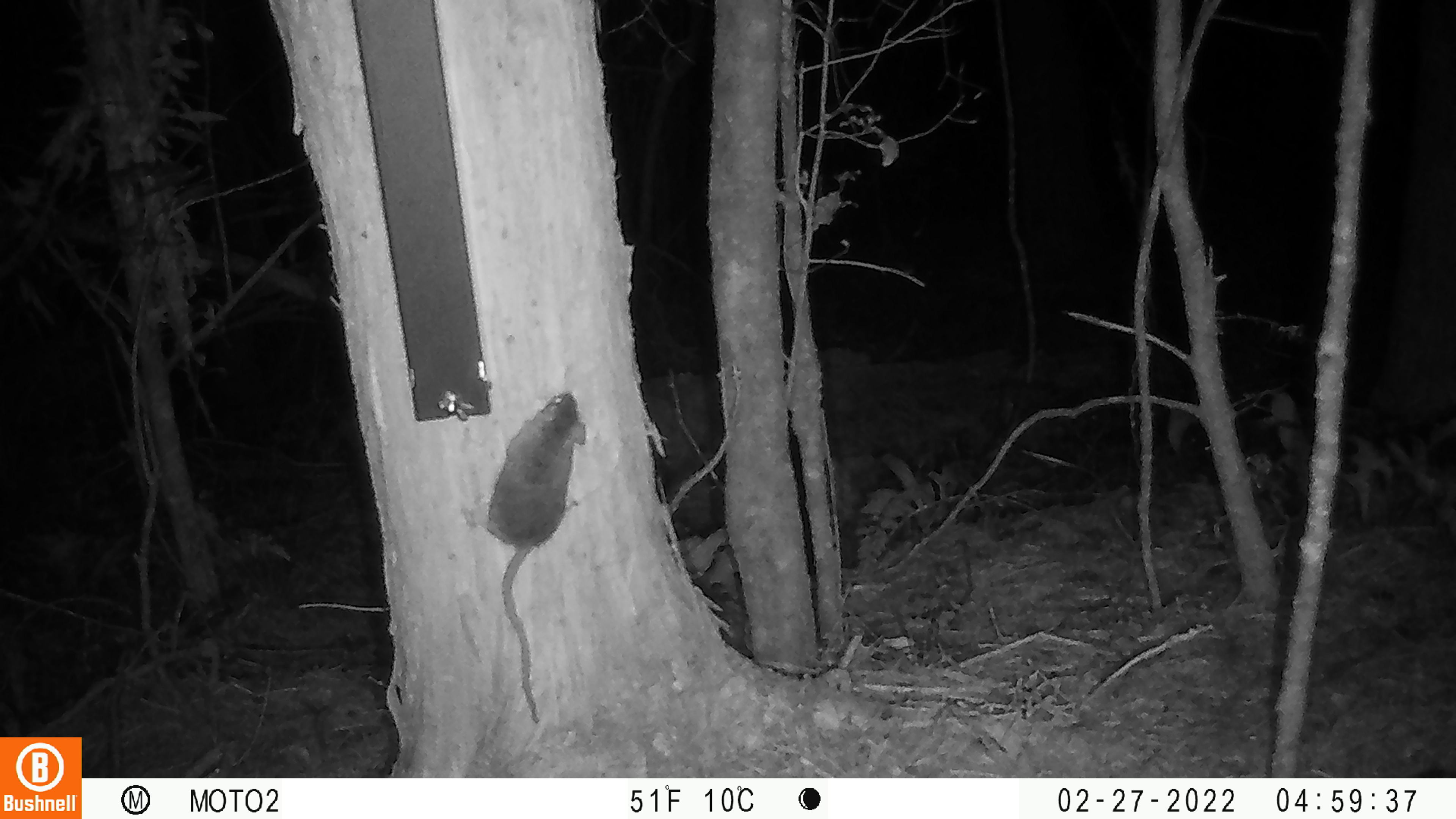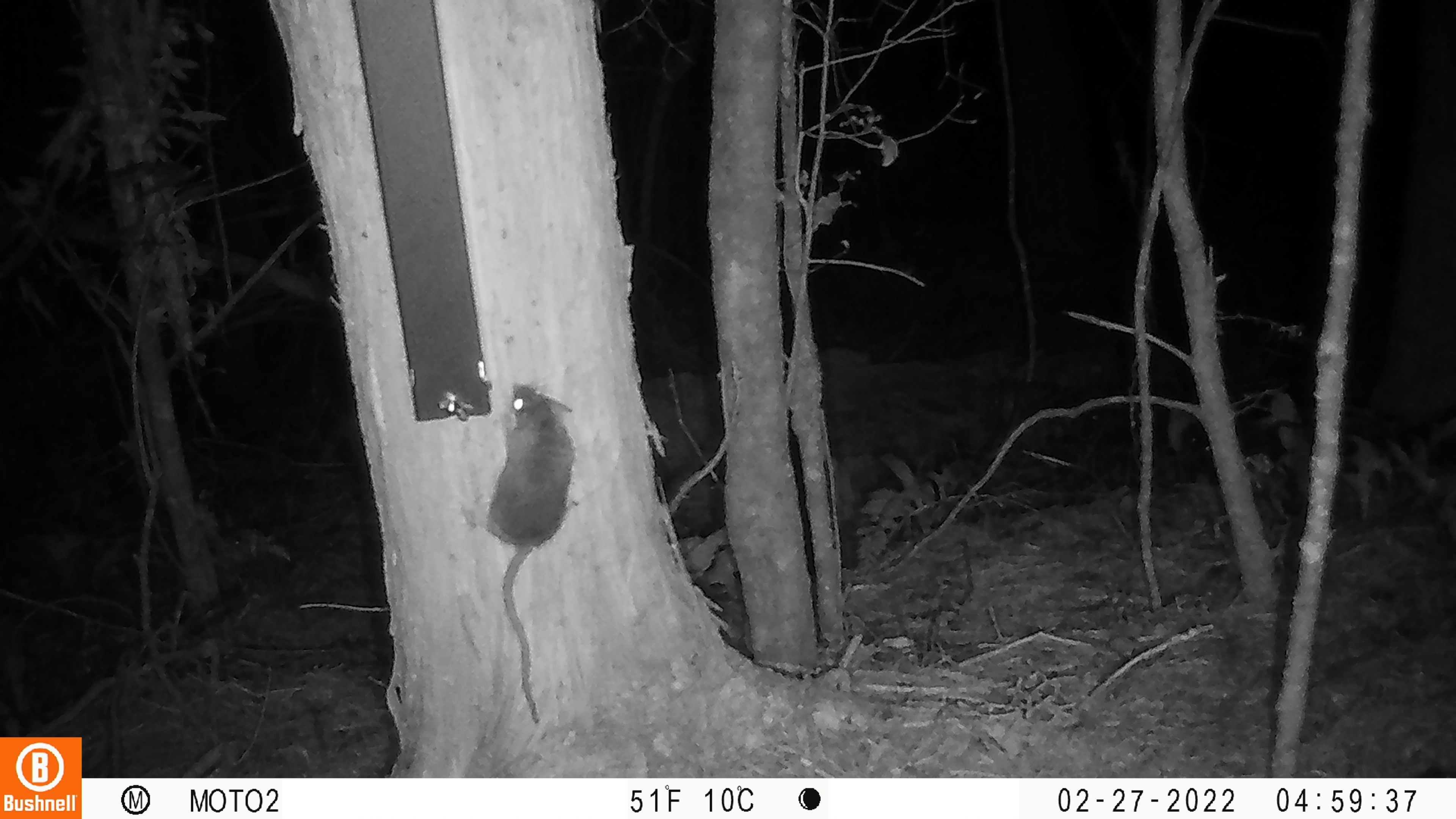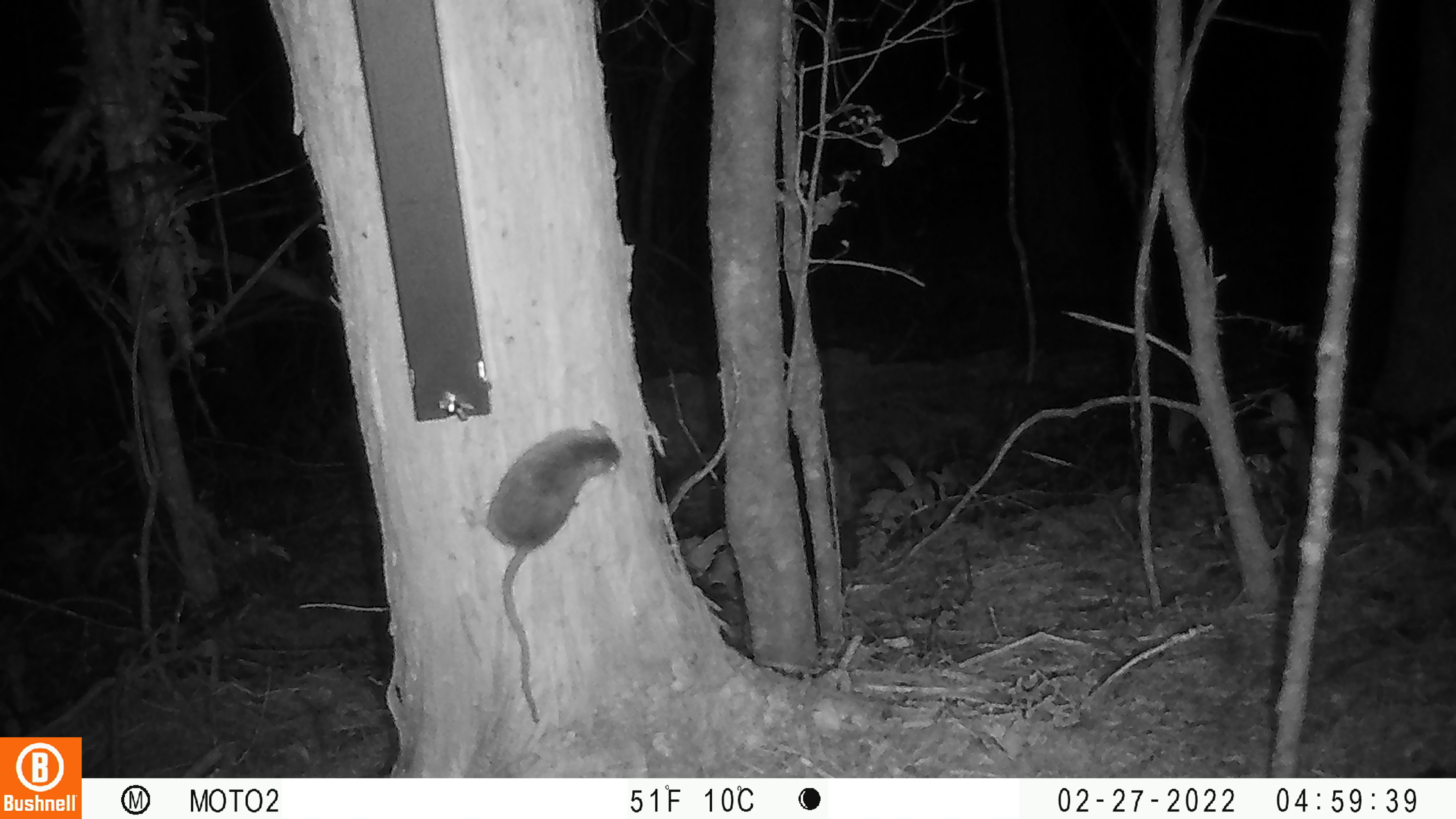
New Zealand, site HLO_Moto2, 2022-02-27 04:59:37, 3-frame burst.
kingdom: Animalia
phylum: Chordata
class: Mammalia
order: Rodentia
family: Muridae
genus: Rattus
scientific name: Rattus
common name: rat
Rat (Rattus).